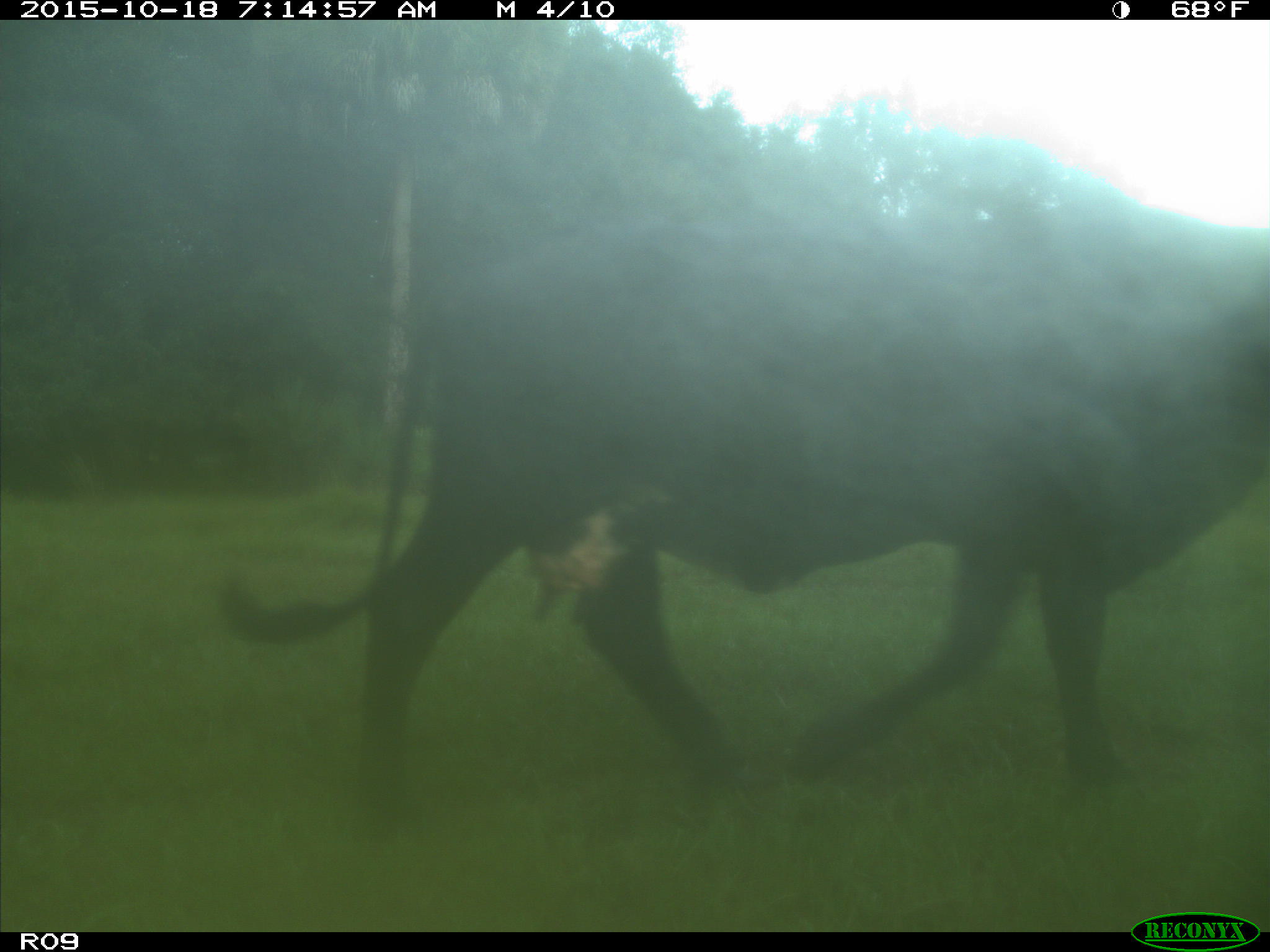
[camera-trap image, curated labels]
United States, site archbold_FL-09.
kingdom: Animalia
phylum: Chordata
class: Mammalia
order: Artiodactyla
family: Bovidae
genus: Bos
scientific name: Bos taurus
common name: domestic cow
Bos taurus (domestic cow).